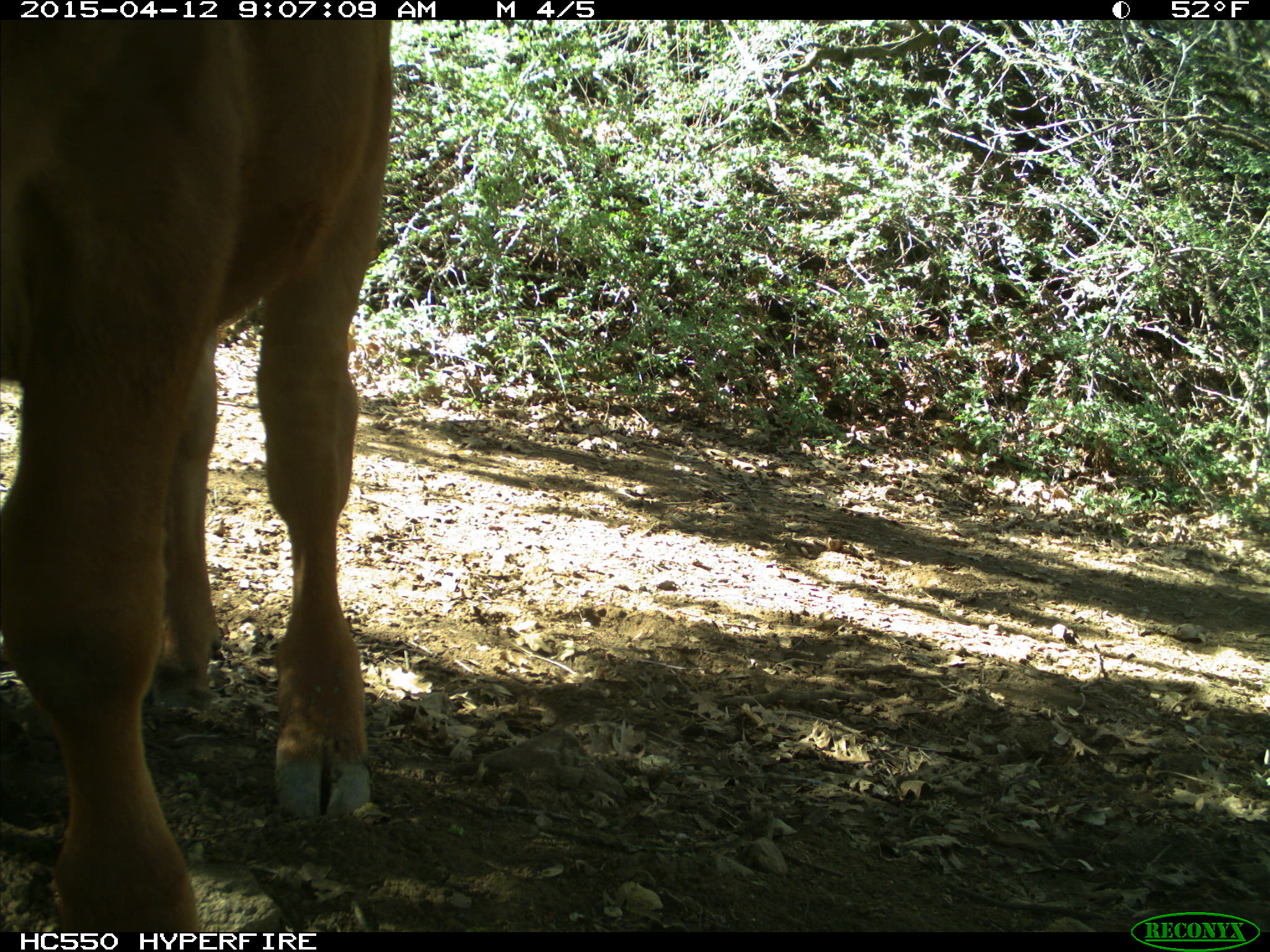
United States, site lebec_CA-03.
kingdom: Animalia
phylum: Chordata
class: Mammalia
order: Artiodactyla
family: Bovidae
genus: Bos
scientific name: Bos taurus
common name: domestic cow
Bos taurus (domestic cow).